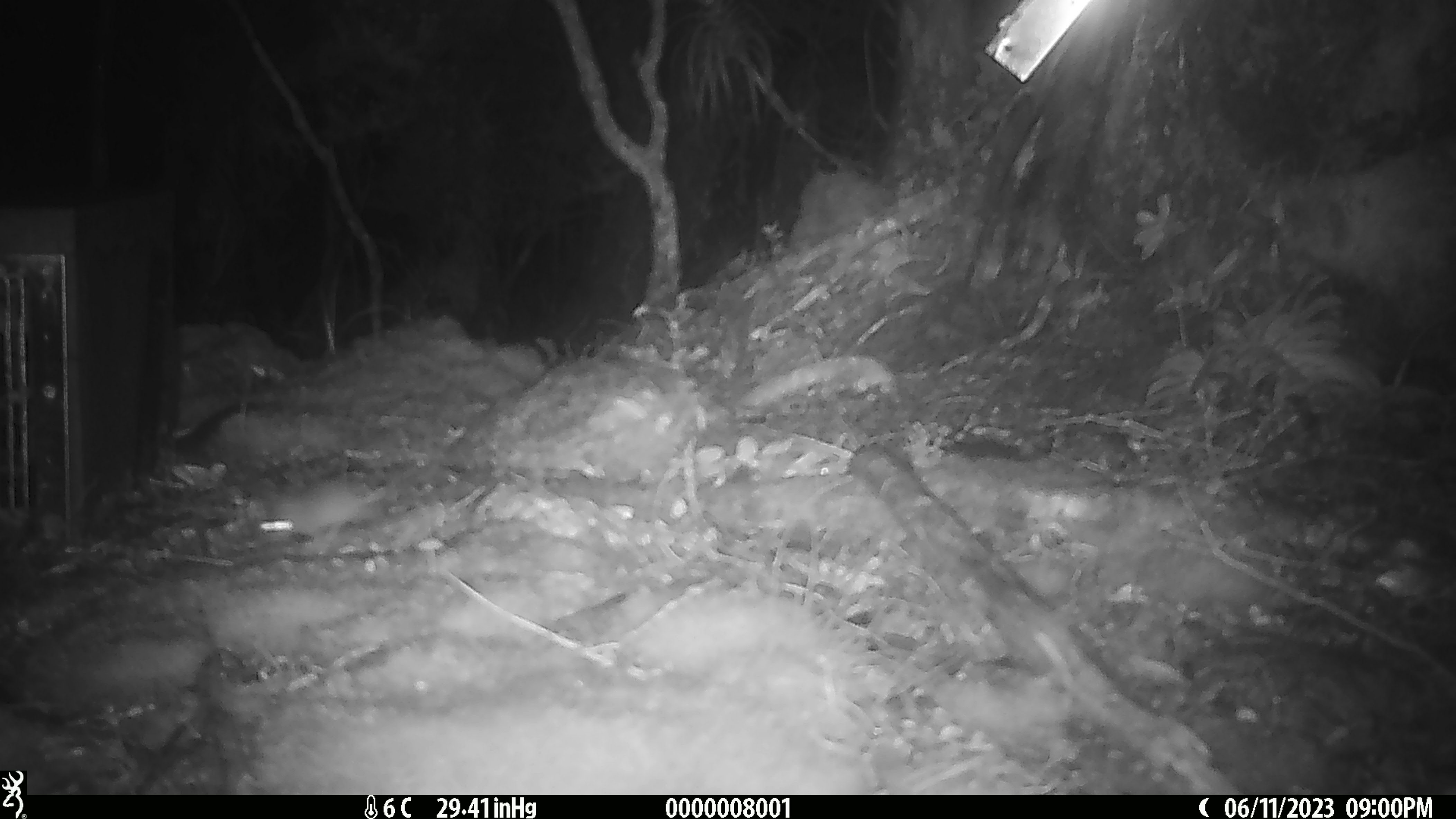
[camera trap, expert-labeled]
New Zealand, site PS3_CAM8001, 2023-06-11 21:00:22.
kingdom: Animalia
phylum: Chordata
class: Mammalia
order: Rodentia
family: Muridae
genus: Mus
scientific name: Mus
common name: mouse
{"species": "mouse (Mus)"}